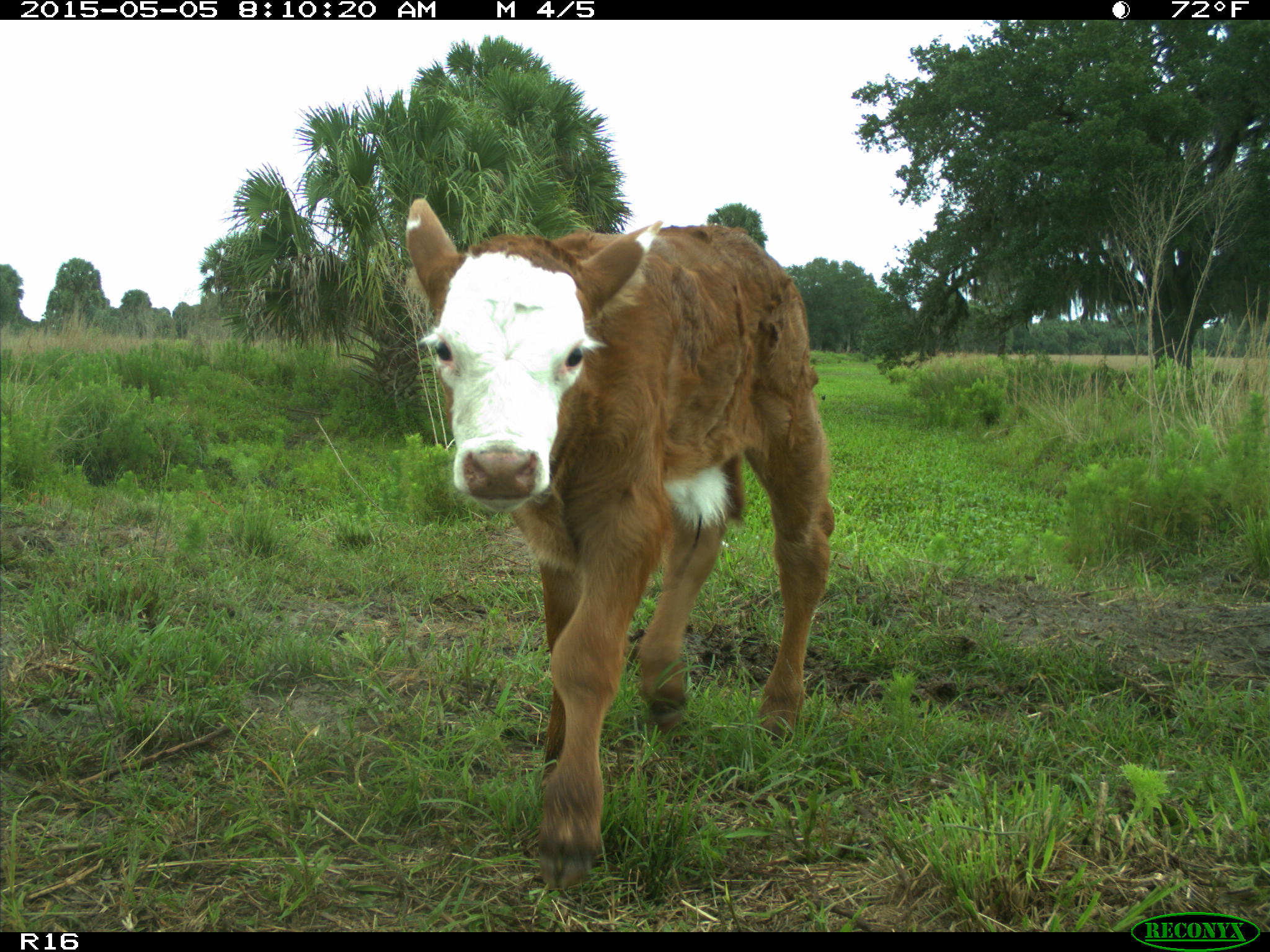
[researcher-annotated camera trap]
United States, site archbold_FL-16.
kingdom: Animalia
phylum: Chordata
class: Mammalia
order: Artiodactyla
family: Bovidae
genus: Bos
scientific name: Bos taurus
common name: domestic cow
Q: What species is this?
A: Bos taurus (domestic cow).